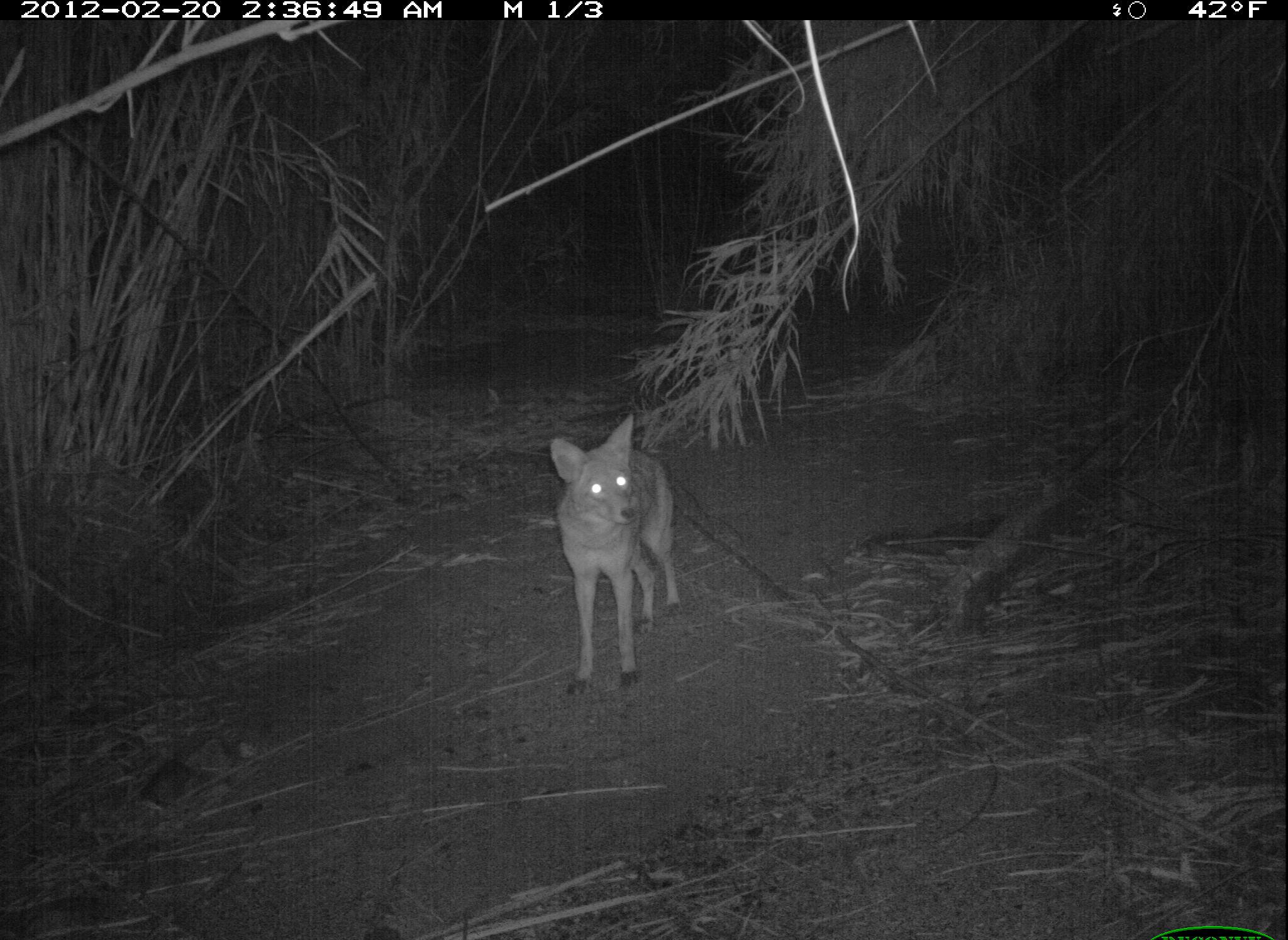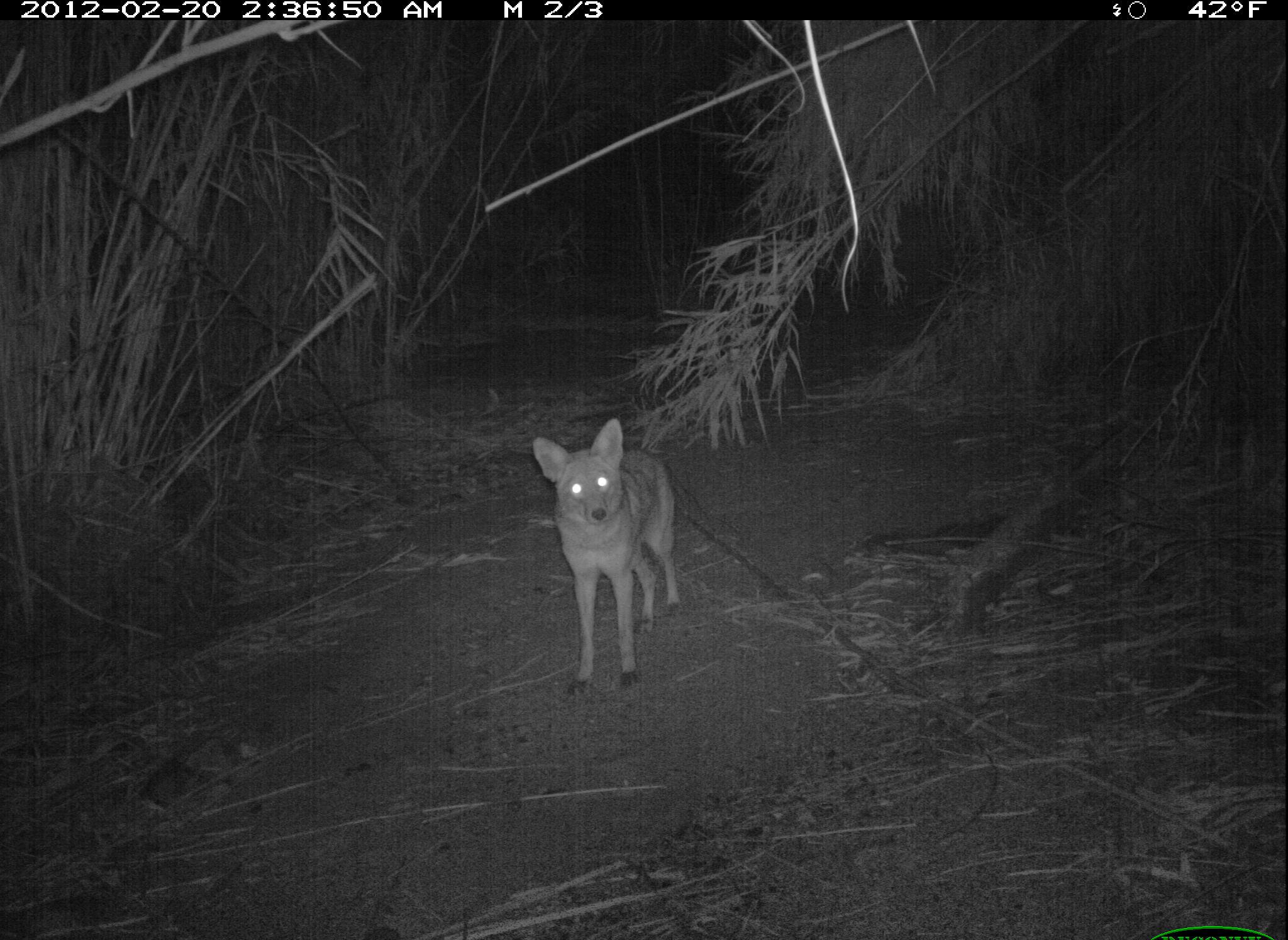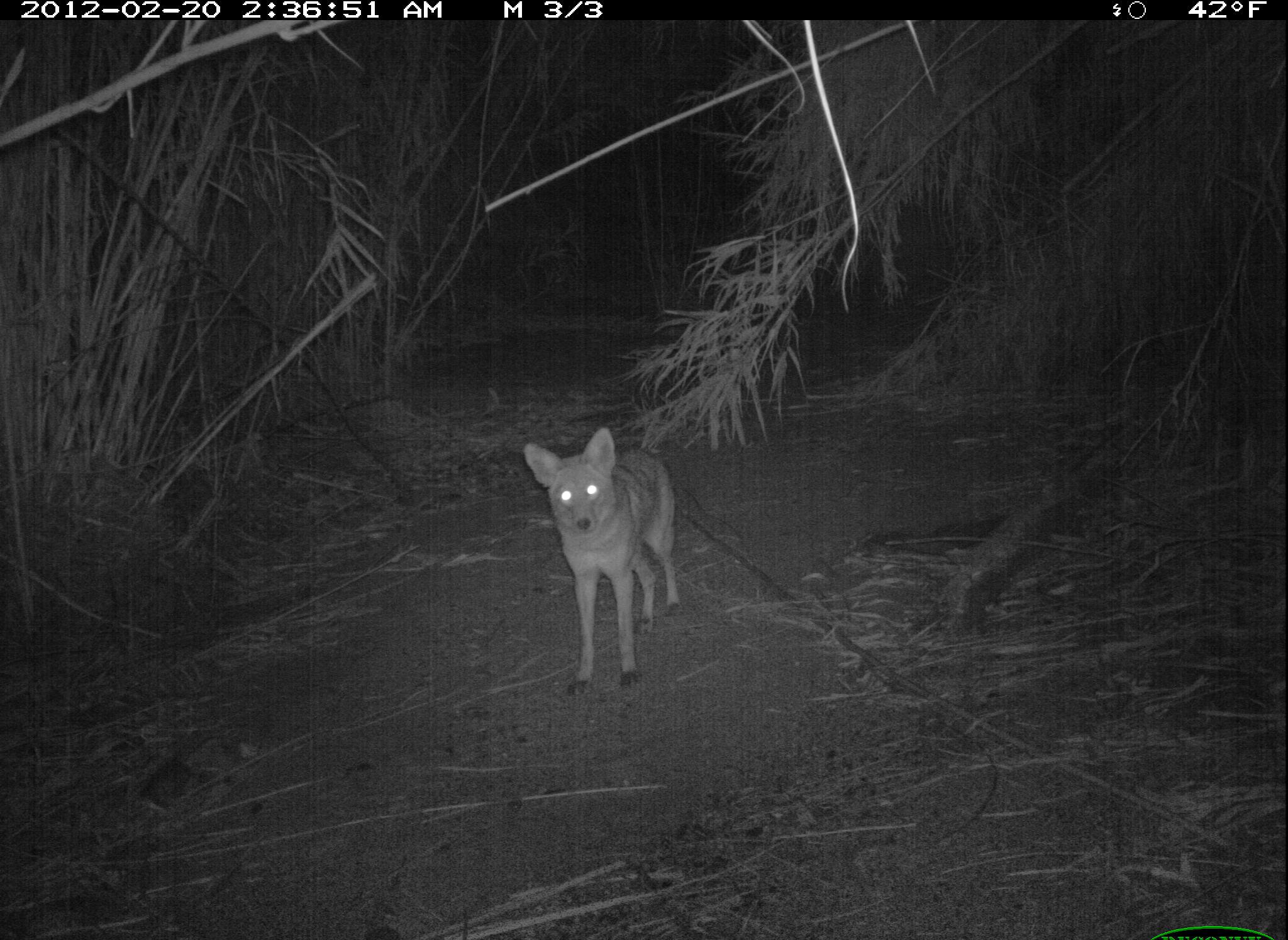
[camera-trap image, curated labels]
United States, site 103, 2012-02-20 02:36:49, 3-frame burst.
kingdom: Animalia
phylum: Chordata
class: Mammalia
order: Carnivora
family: Canidae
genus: Canis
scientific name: Canis latrans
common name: coyote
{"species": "coyote (Canis latrans)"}